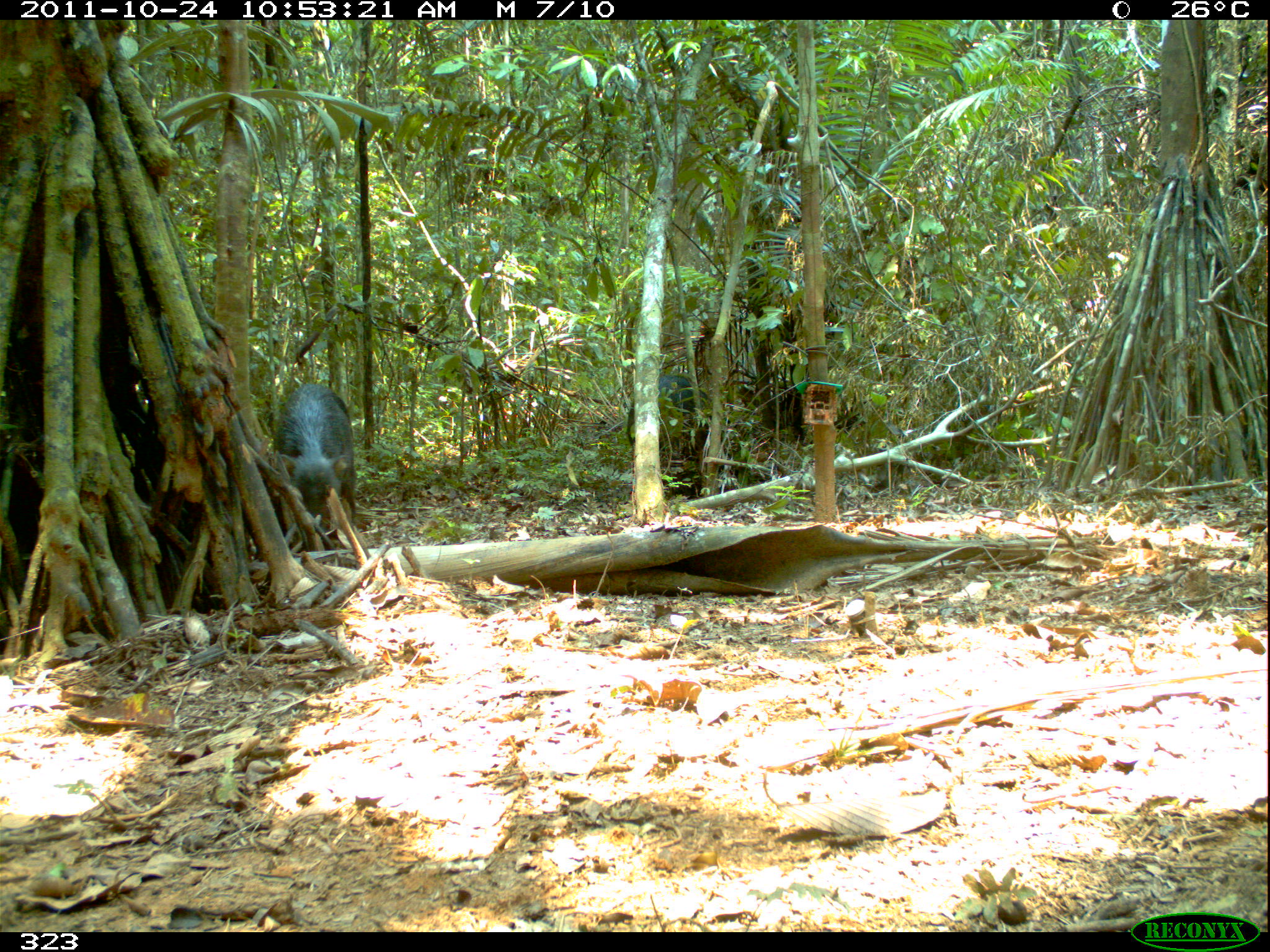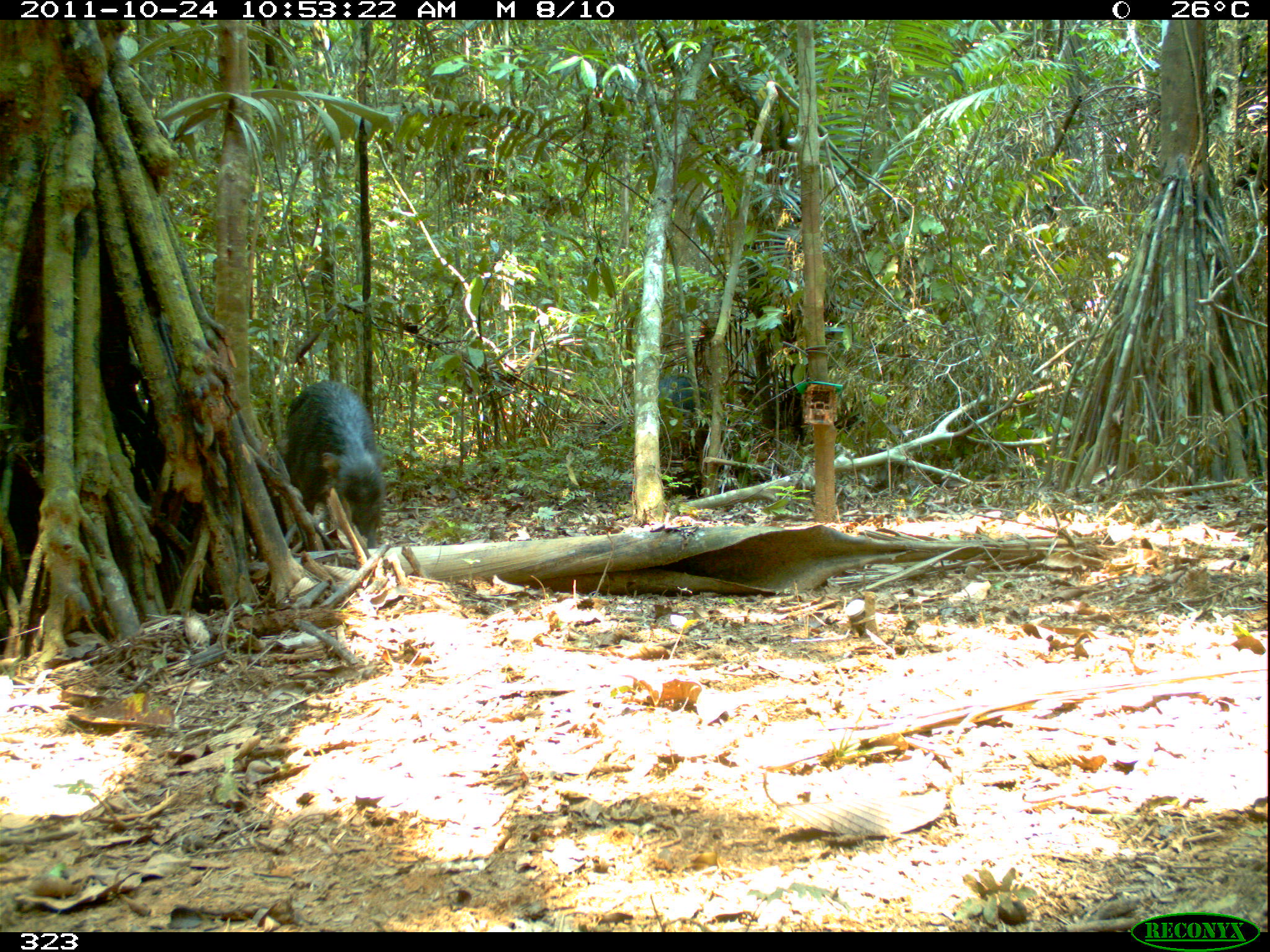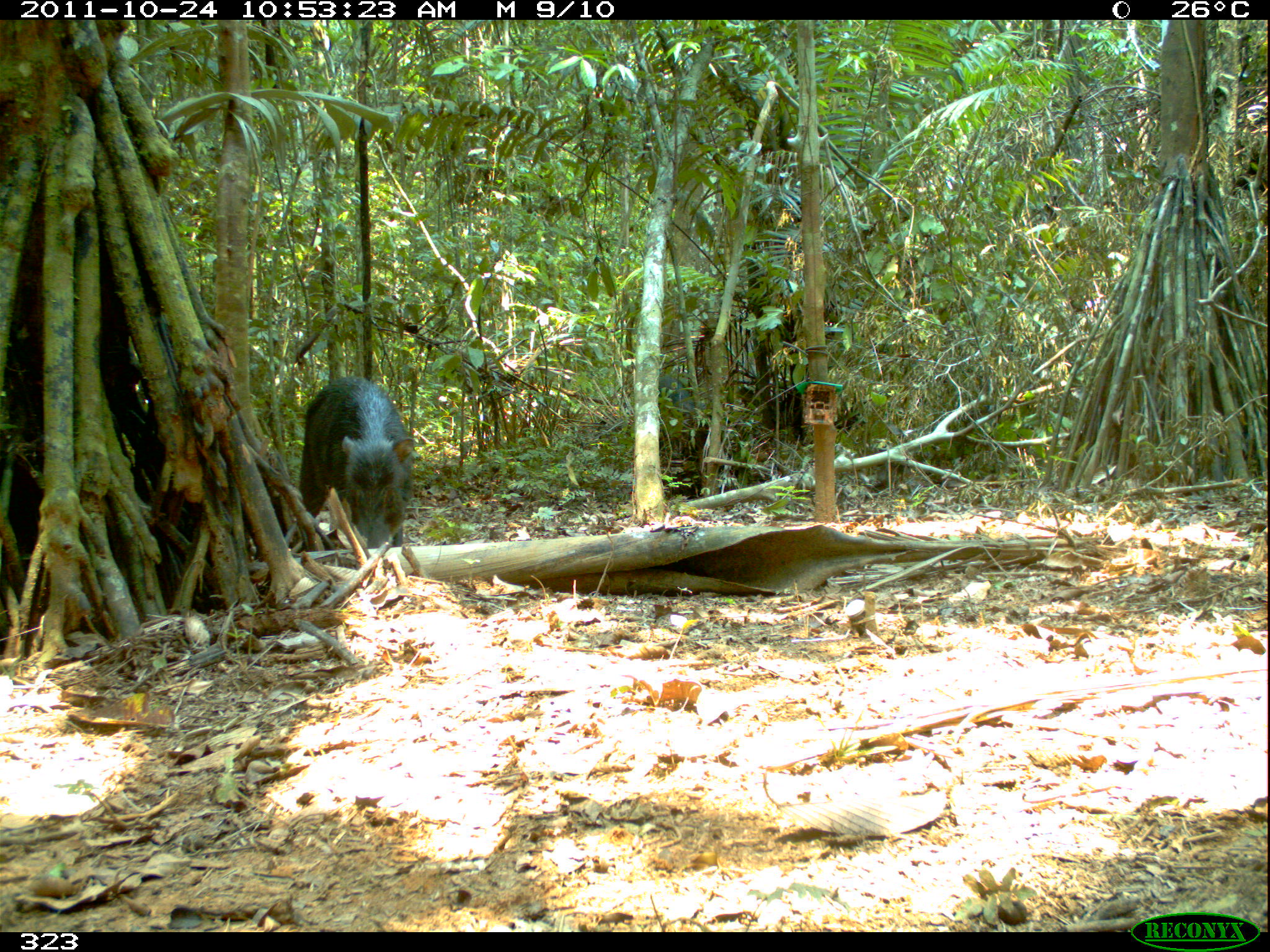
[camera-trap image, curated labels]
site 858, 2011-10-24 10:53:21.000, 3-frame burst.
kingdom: Animalia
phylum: Chordata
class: Mammalia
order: Artiodactyla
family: Tayassuidae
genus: Tayassu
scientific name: Tayassu pecari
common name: white-lipped peccary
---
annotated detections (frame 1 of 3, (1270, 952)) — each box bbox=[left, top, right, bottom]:
tayassu pecari: bbox=[273, 382, 356, 549]; bbox=[626, 374, 713, 451]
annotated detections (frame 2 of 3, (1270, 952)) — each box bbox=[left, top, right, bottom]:
tayassu pecari: bbox=[284, 378, 387, 548]; bbox=[657, 373, 713, 462]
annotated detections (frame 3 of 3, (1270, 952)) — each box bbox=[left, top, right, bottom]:
tayassu pecari: bbox=[297, 375, 417, 548]; bbox=[657, 373, 699, 458]